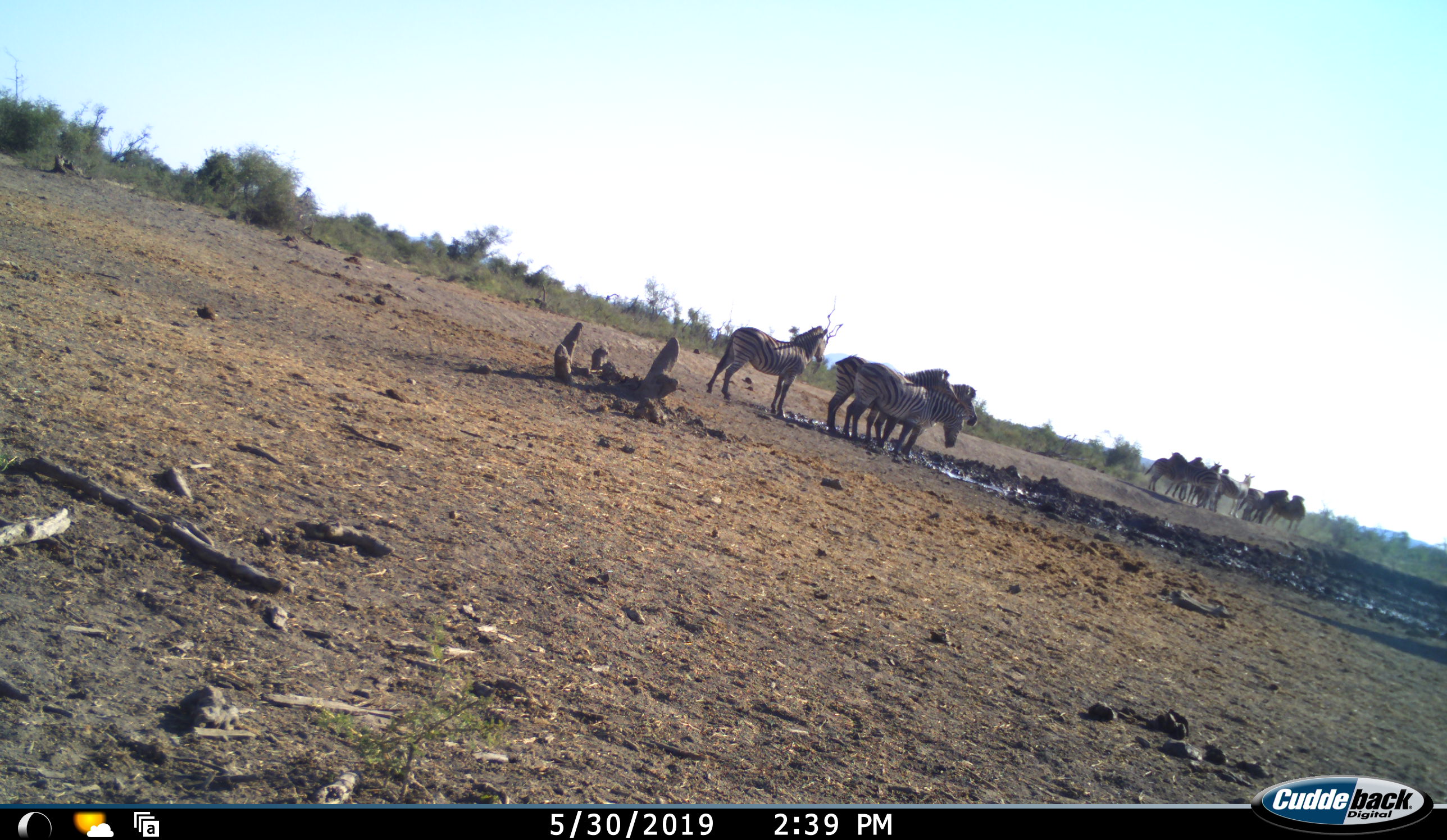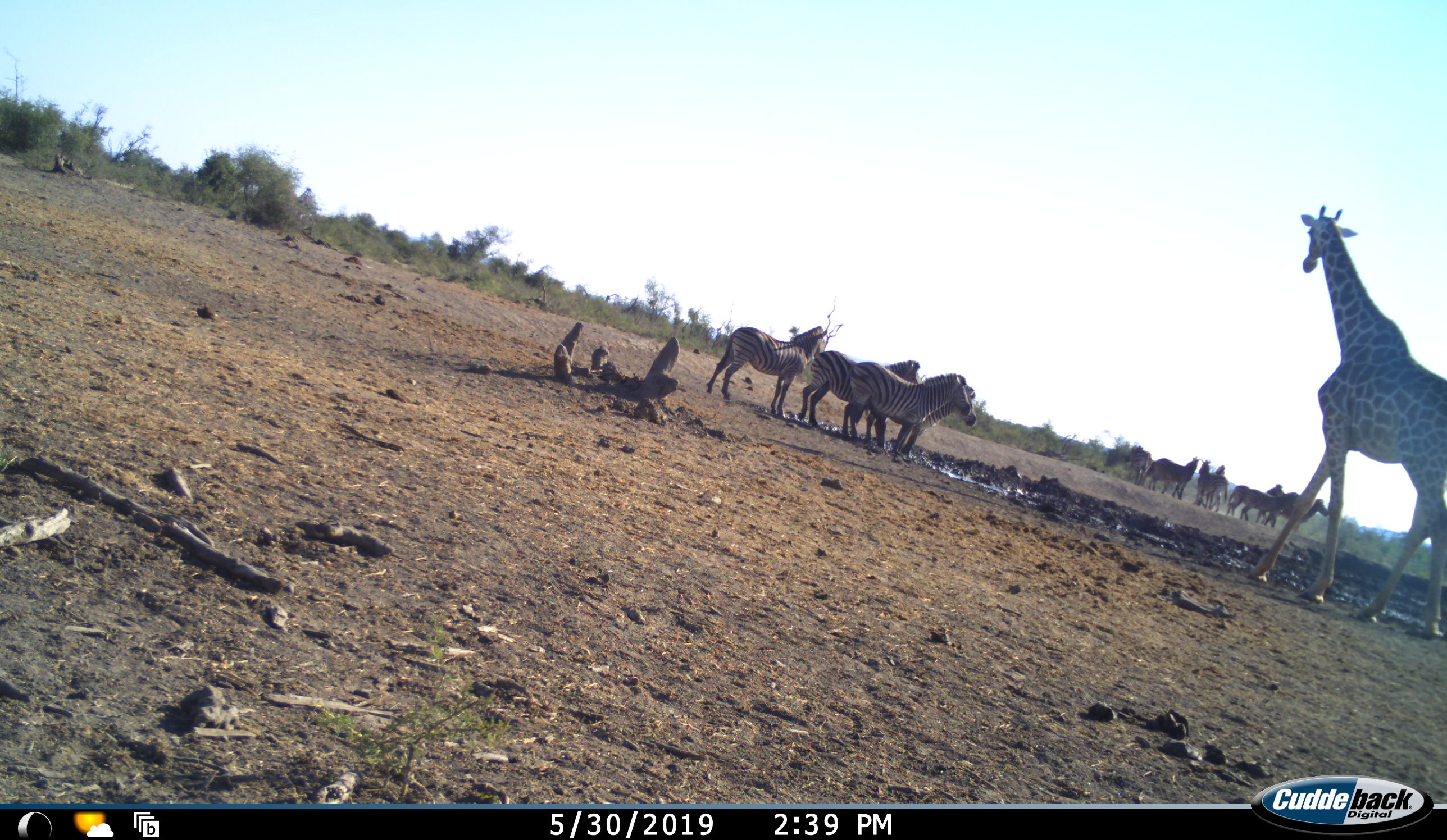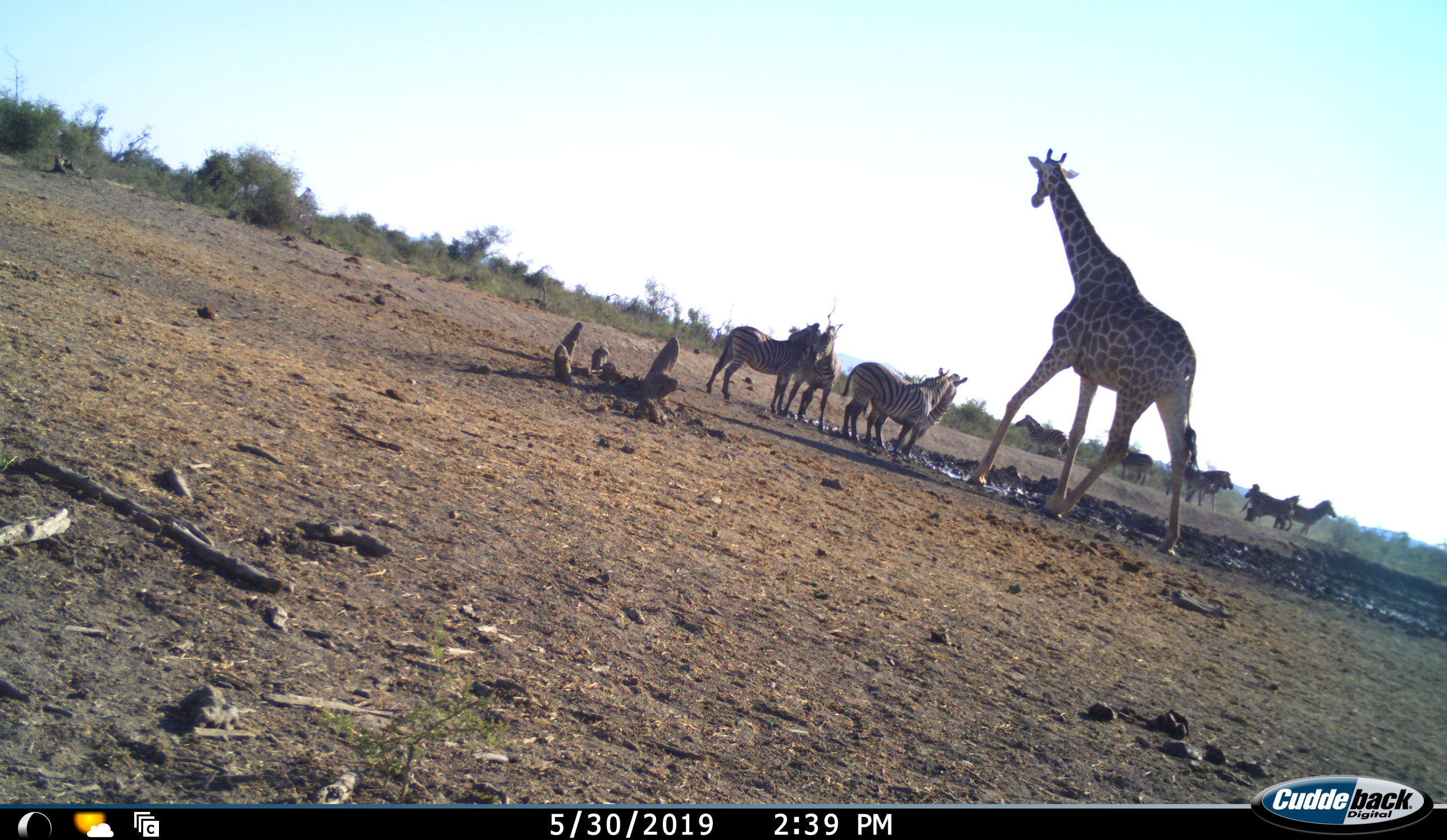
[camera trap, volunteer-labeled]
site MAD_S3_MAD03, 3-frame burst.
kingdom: Animalia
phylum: Chordata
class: Mammalia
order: Artiodactyla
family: Giraffidae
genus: Giraffa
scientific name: Giraffa camelopardalis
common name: giraffe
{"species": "giraffe (Giraffa camelopardalis)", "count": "1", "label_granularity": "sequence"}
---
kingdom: Animalia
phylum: Chordata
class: Mammalia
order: Perissodactyla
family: Equidae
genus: Equus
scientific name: Equus quagga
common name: plains zebra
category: zebraplains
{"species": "zebraplains (plains zebra) (Equus quagga)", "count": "11-50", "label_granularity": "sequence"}